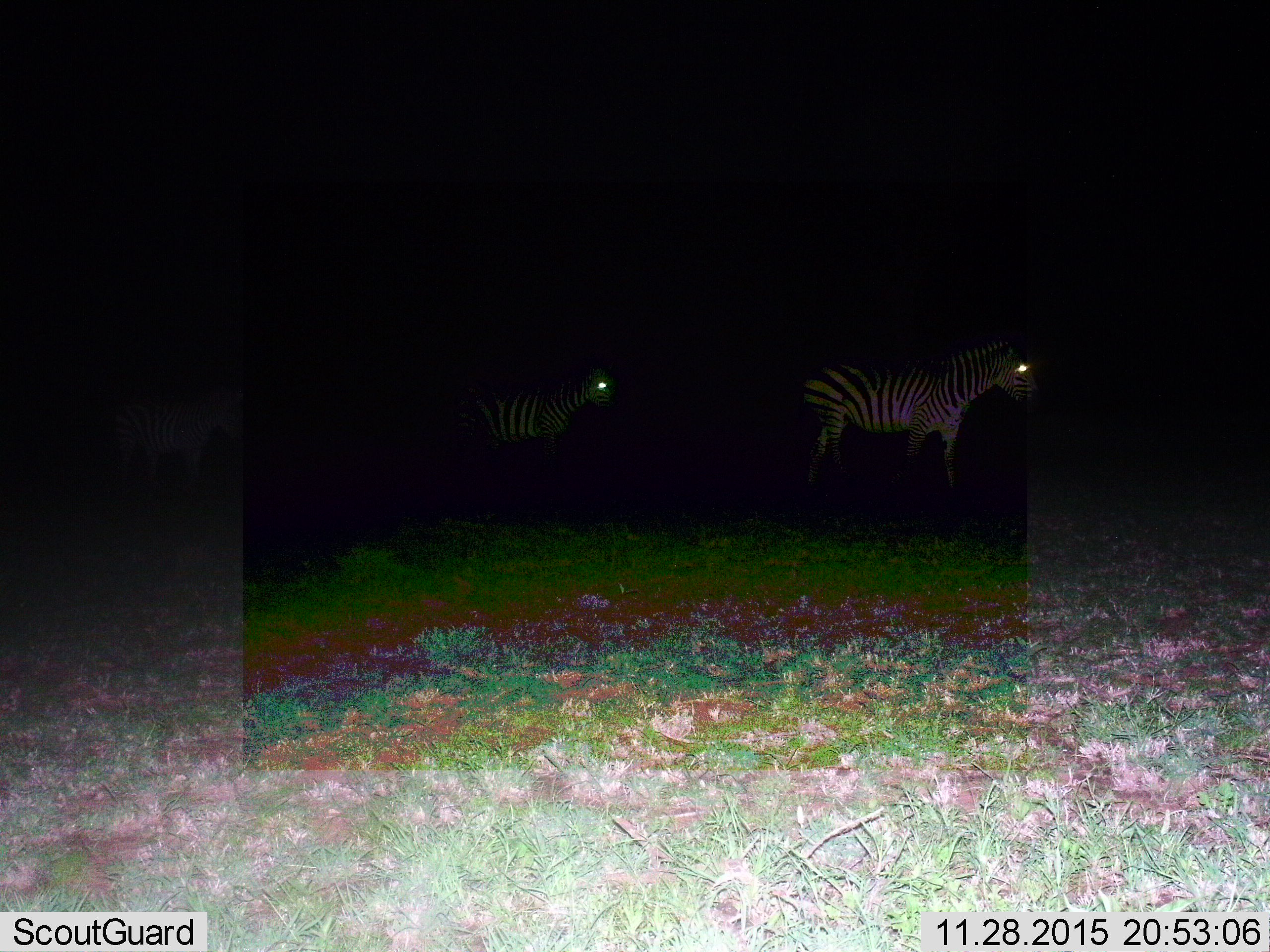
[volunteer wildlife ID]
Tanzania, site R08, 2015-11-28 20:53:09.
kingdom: Animalia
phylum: Chordata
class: Mammalia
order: Perissodactyla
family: Equidae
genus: Equus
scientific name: Equus quagga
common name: plains zebra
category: zebra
Zebra (plains zebra) (Equus quagga), count 3. Behavior (volunteer vote fractions): standing 62%, resting 0%, moving 38%, interacting 0%. Young present (vote fraction): 0%. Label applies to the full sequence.